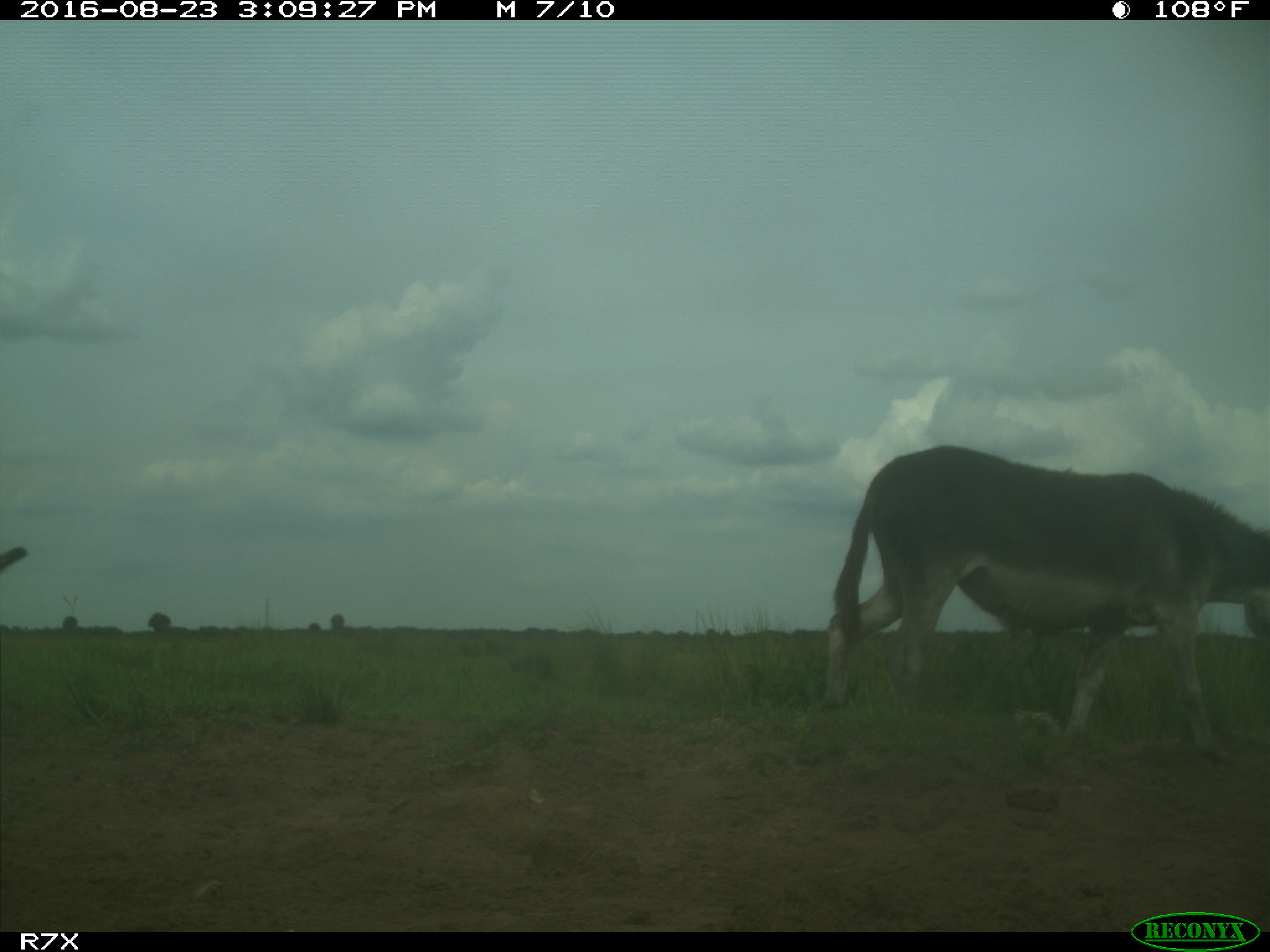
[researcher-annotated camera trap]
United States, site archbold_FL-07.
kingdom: Animalia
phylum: Chordata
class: Mammalia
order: Perissodactyla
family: Equidae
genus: Equus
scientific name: Equus africanus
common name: african wild ass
Equus africanus (african wild ass).